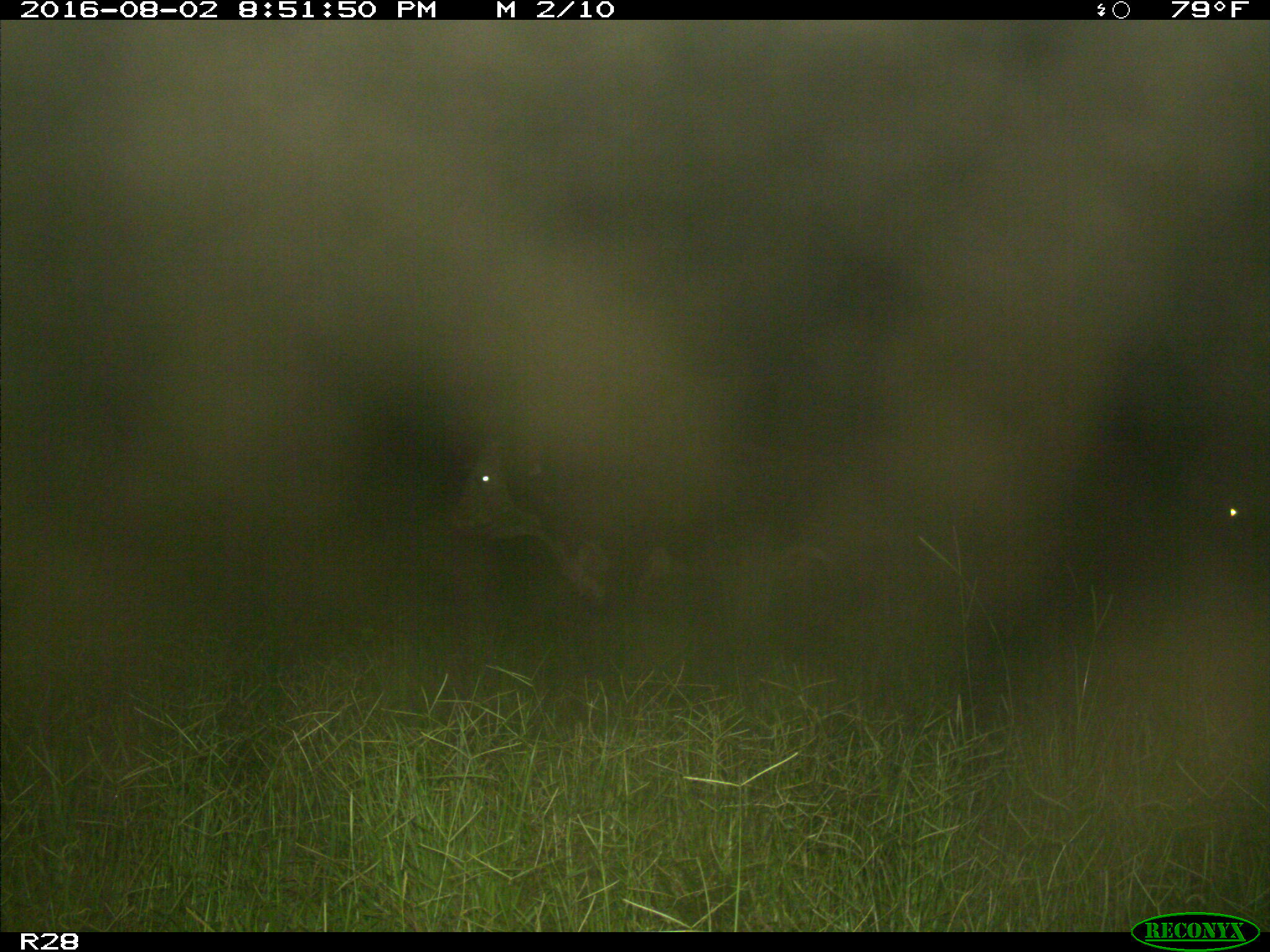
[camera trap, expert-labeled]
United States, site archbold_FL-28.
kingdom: Animalia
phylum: Chordata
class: Mammalia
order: Artiodactyla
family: Bovidae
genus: Bos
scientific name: Bos taurus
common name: domestic cow